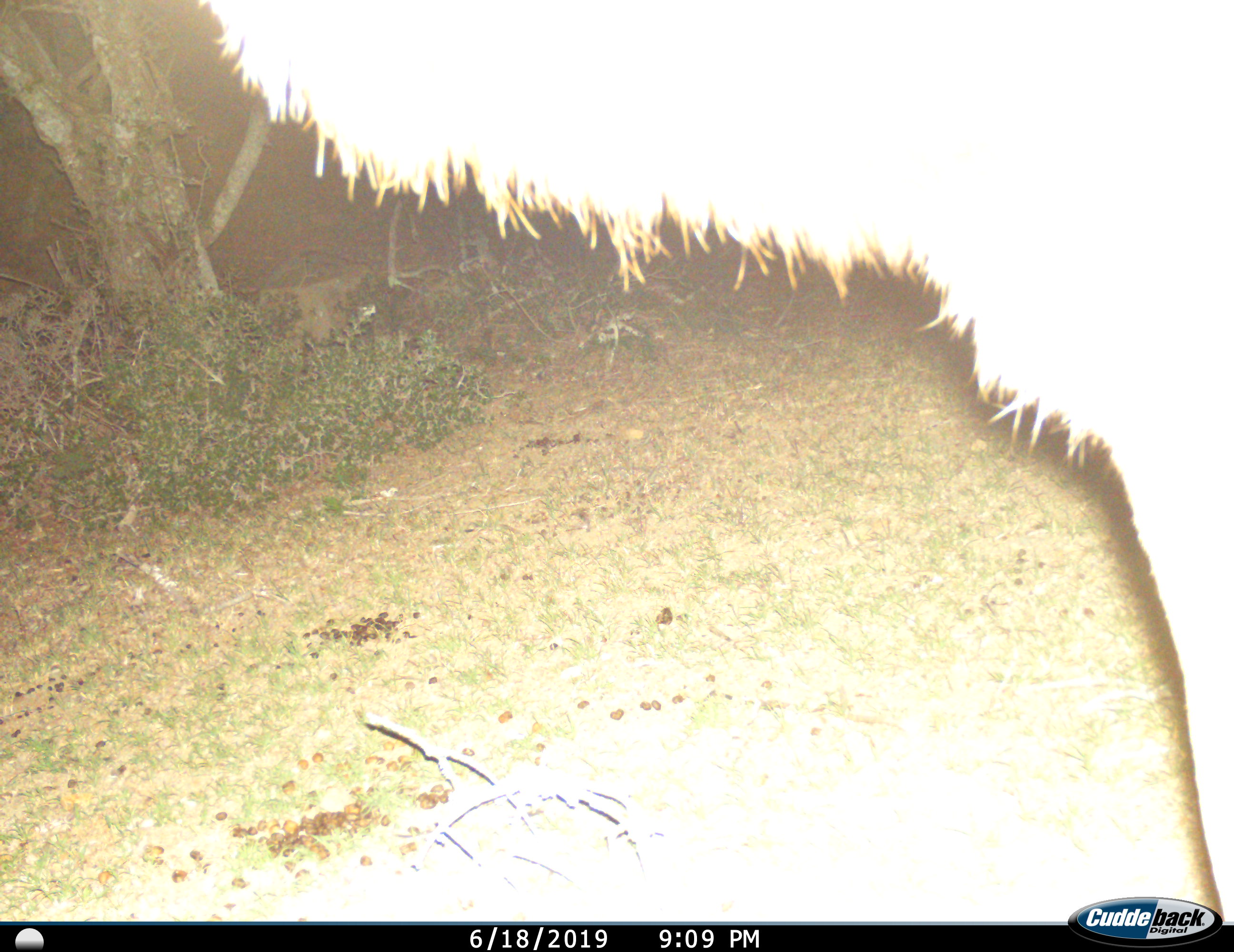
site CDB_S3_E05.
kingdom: Animalia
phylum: Chordata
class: Mammalia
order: Artiodactyla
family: Bovidae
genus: Tragelaphus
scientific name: Tragelaphus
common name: kudu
Kudu (Tragelaphus), count 1. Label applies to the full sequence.